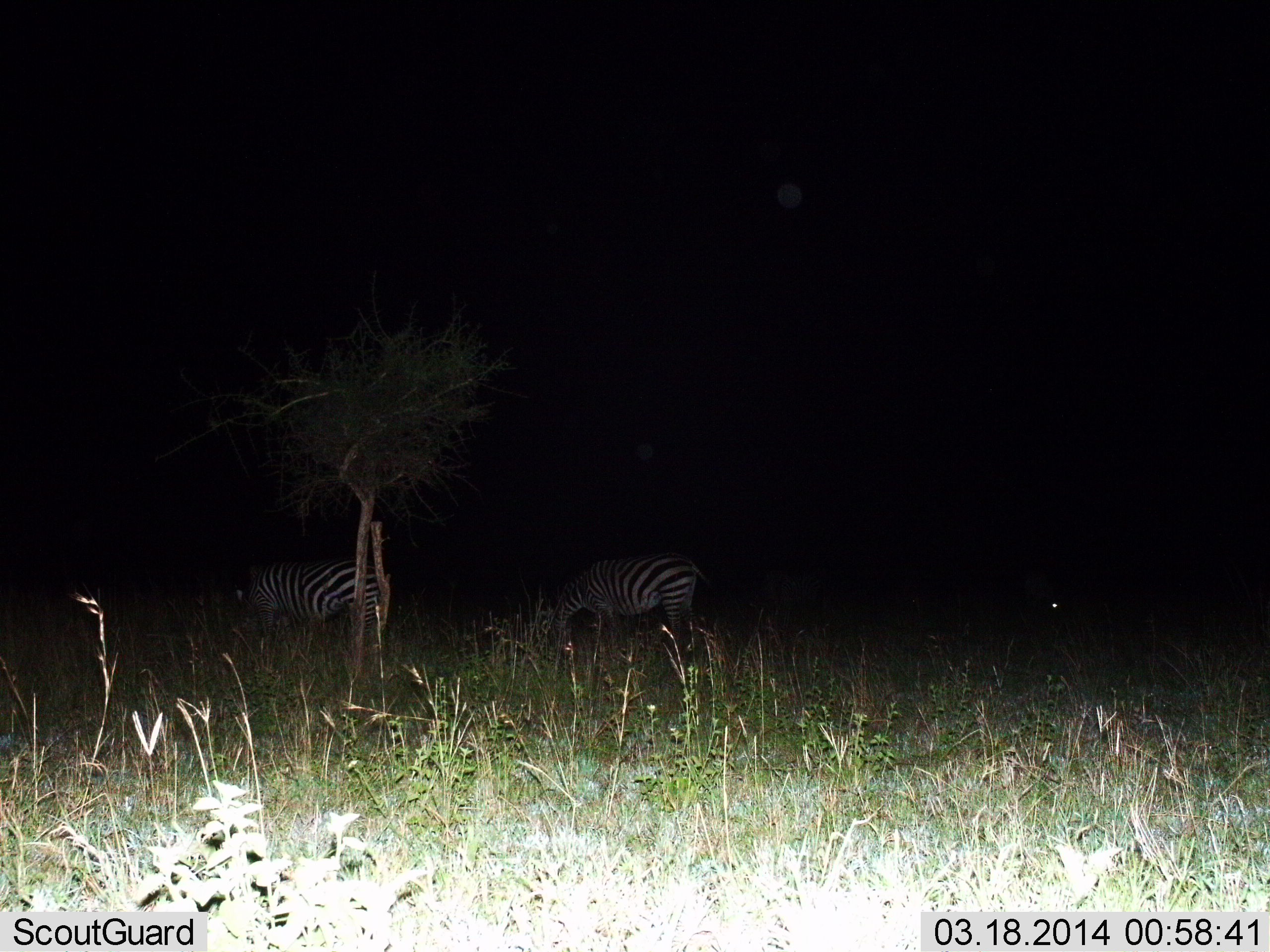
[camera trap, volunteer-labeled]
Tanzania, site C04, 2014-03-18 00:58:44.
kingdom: Animalia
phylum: Chordata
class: Mammalia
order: Perissodactyla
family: Equidae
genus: Equus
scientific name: Equus quagga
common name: plains zebra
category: zebra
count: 2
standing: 42%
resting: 0%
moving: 0%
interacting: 0%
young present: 0%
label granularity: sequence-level